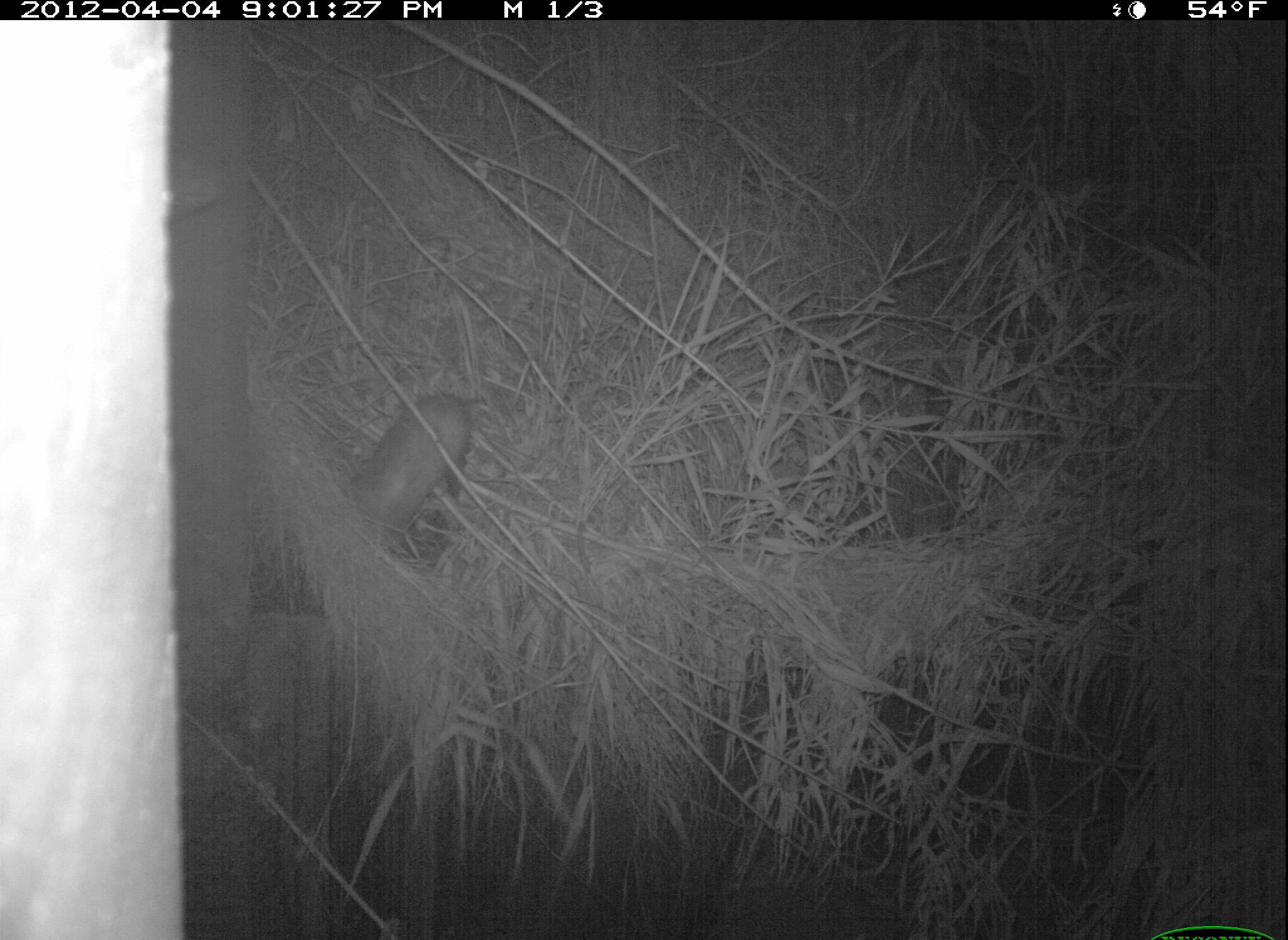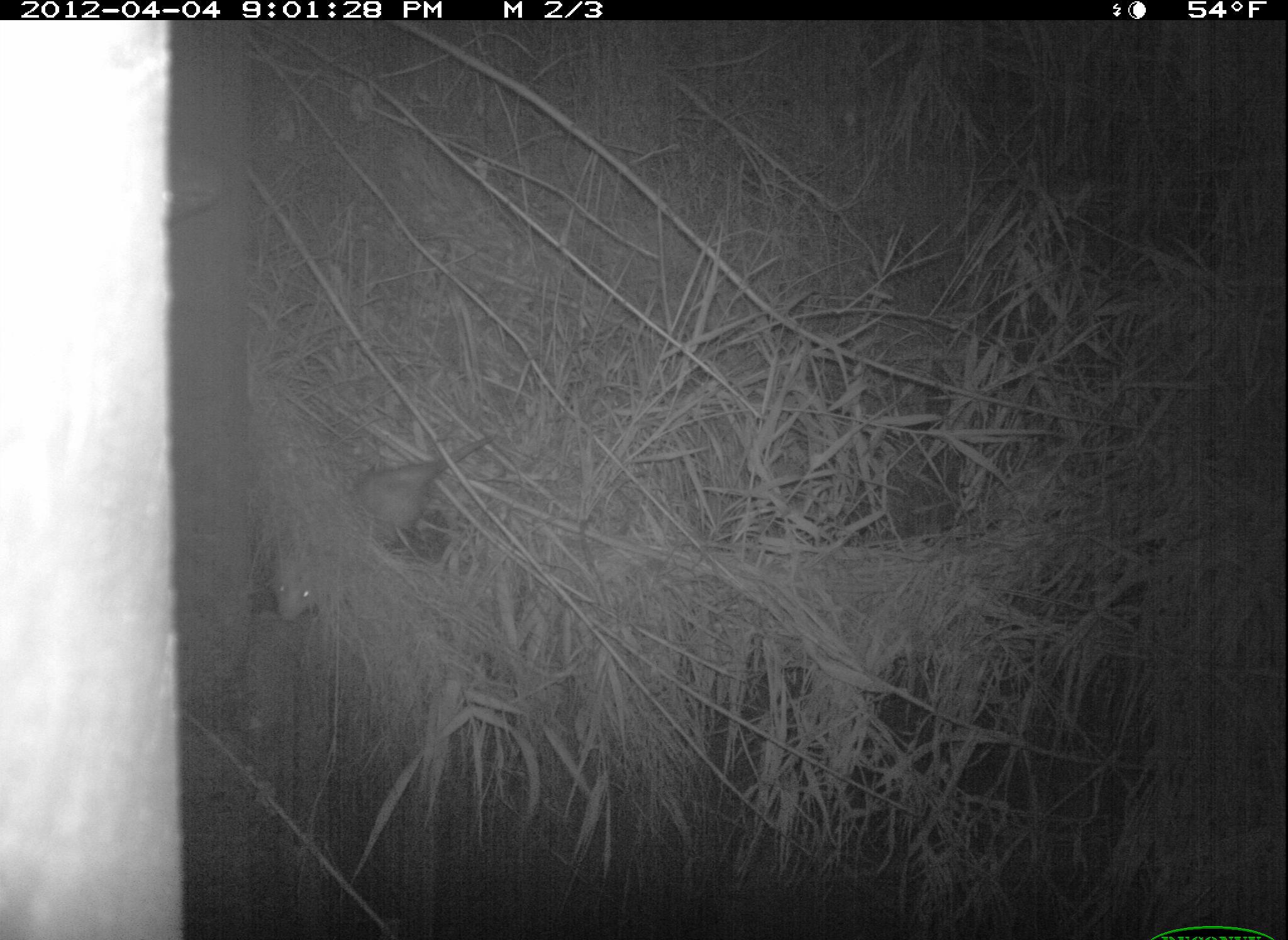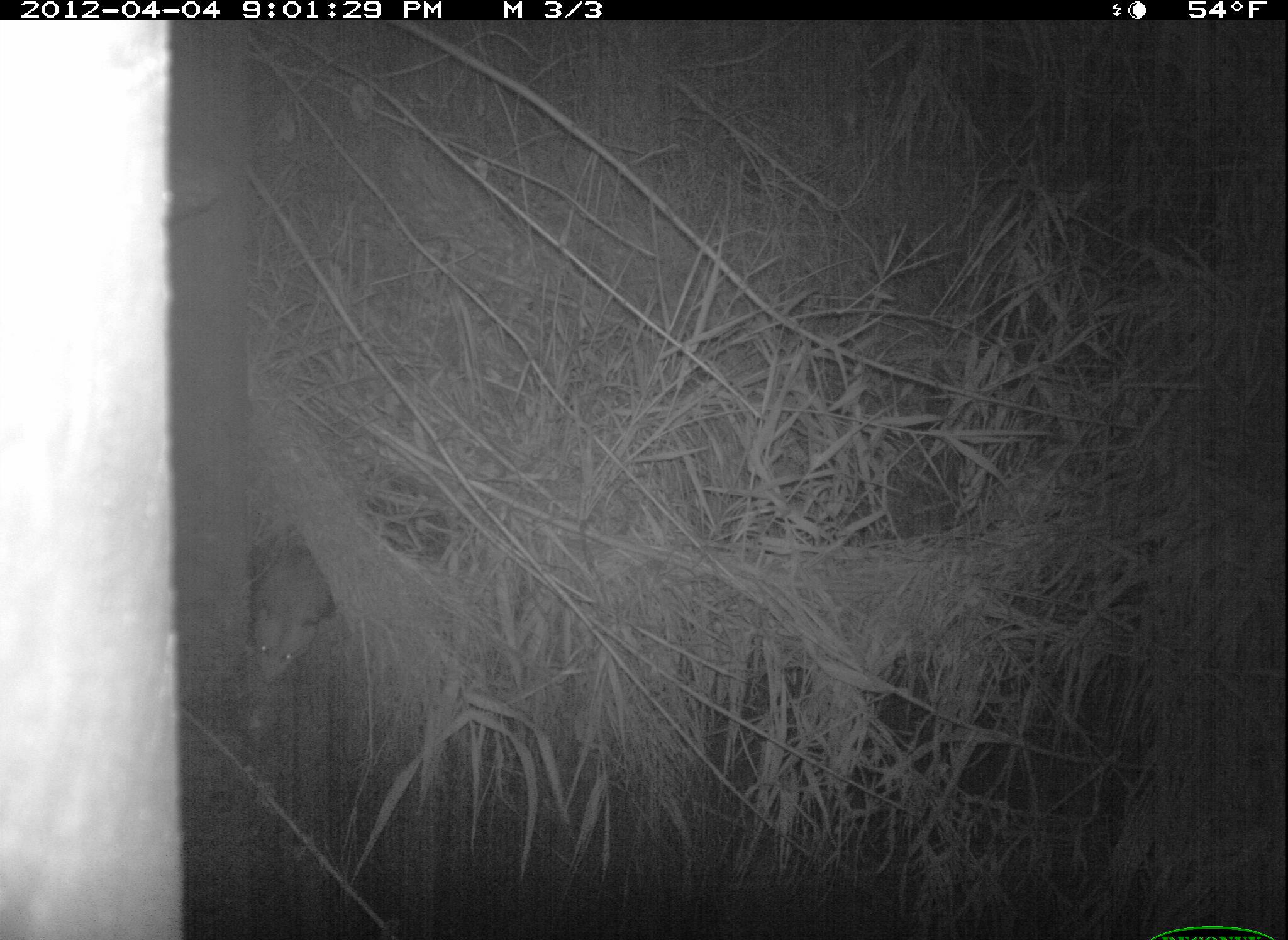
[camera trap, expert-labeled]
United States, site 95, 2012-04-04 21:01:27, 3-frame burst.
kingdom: Animalia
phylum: Chordata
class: Mammalia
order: Didelphimorphia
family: Didelphidae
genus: Didelphis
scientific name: Didelphis virginiana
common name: virginia opossum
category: opossum